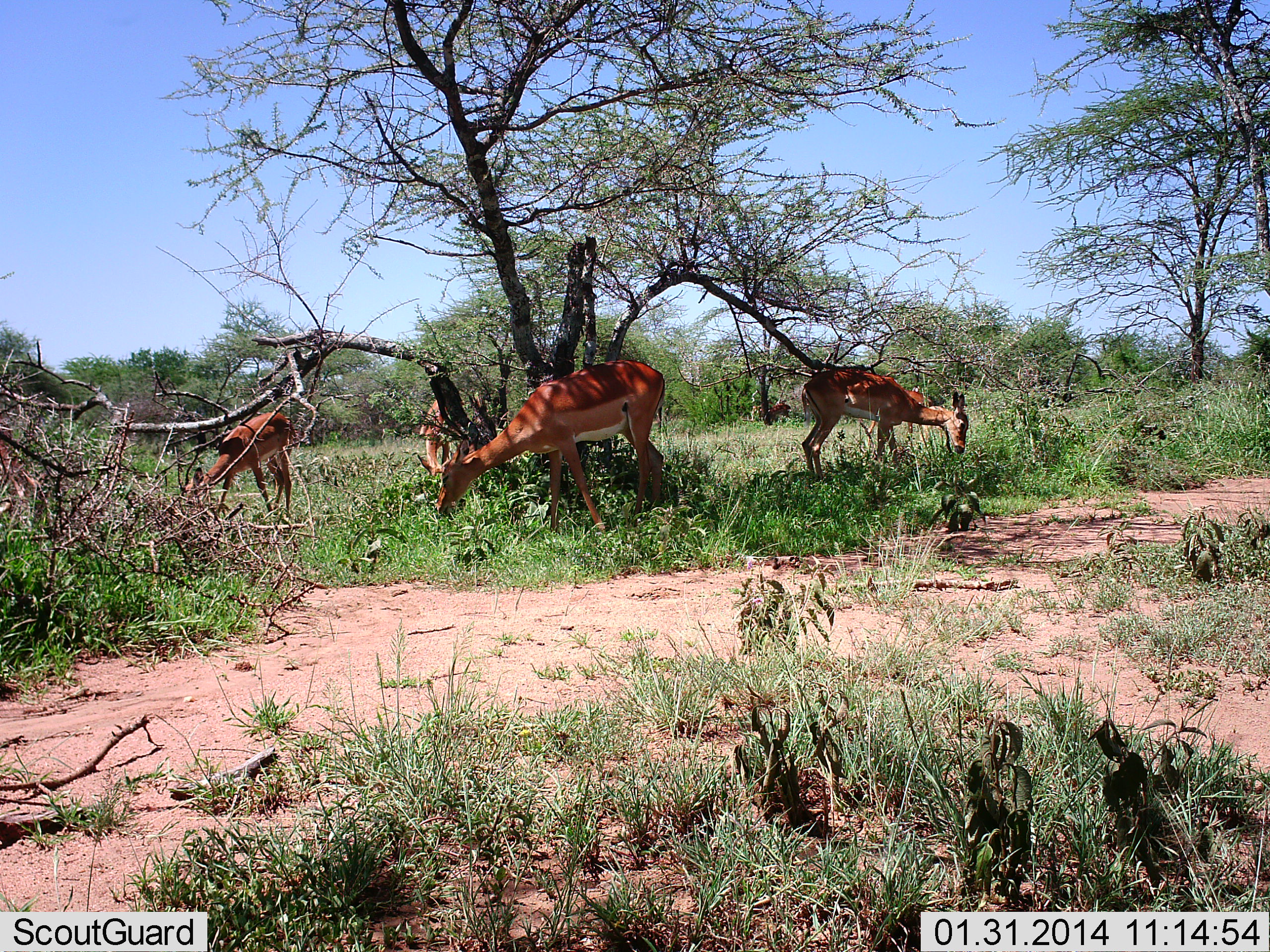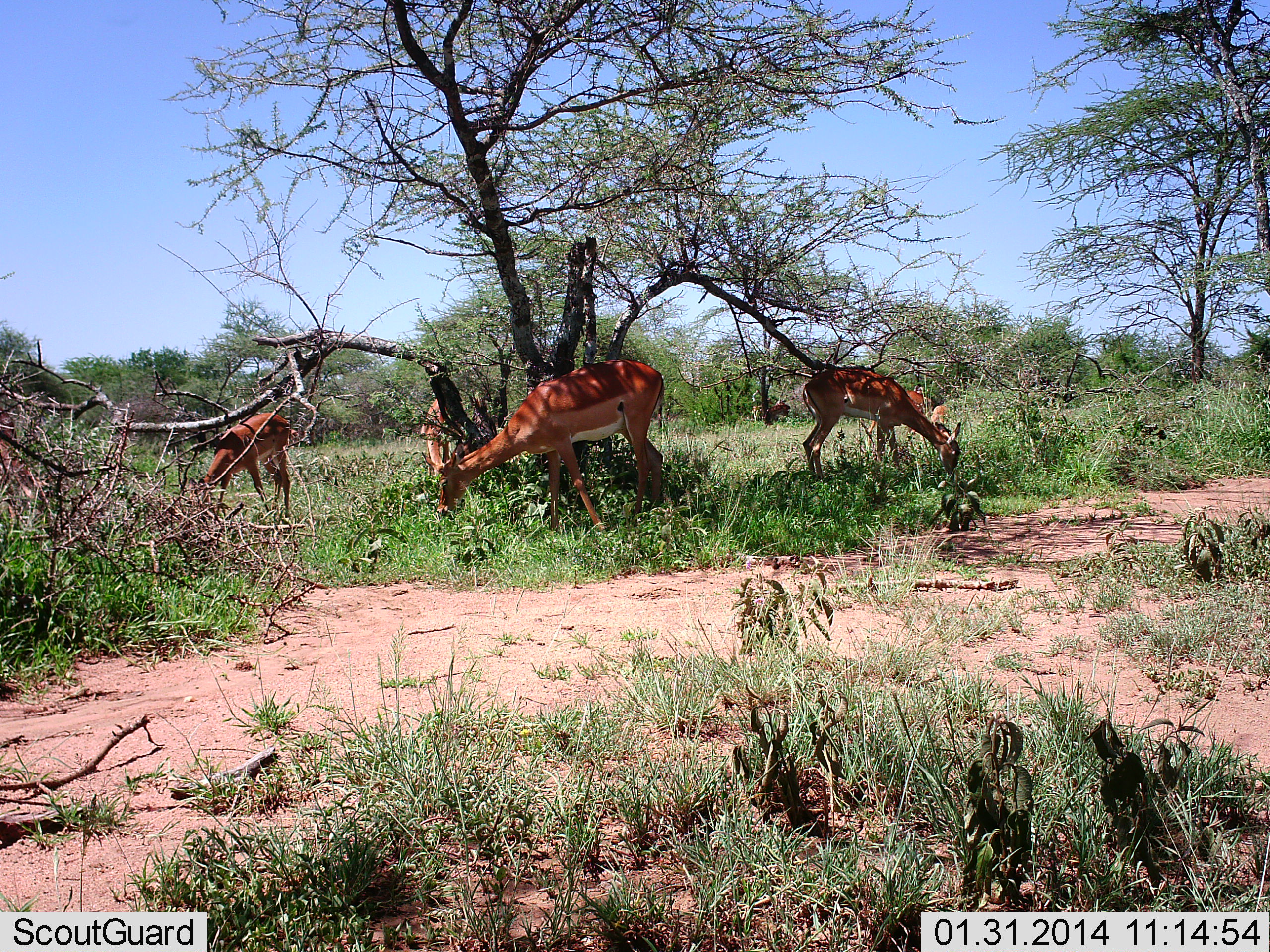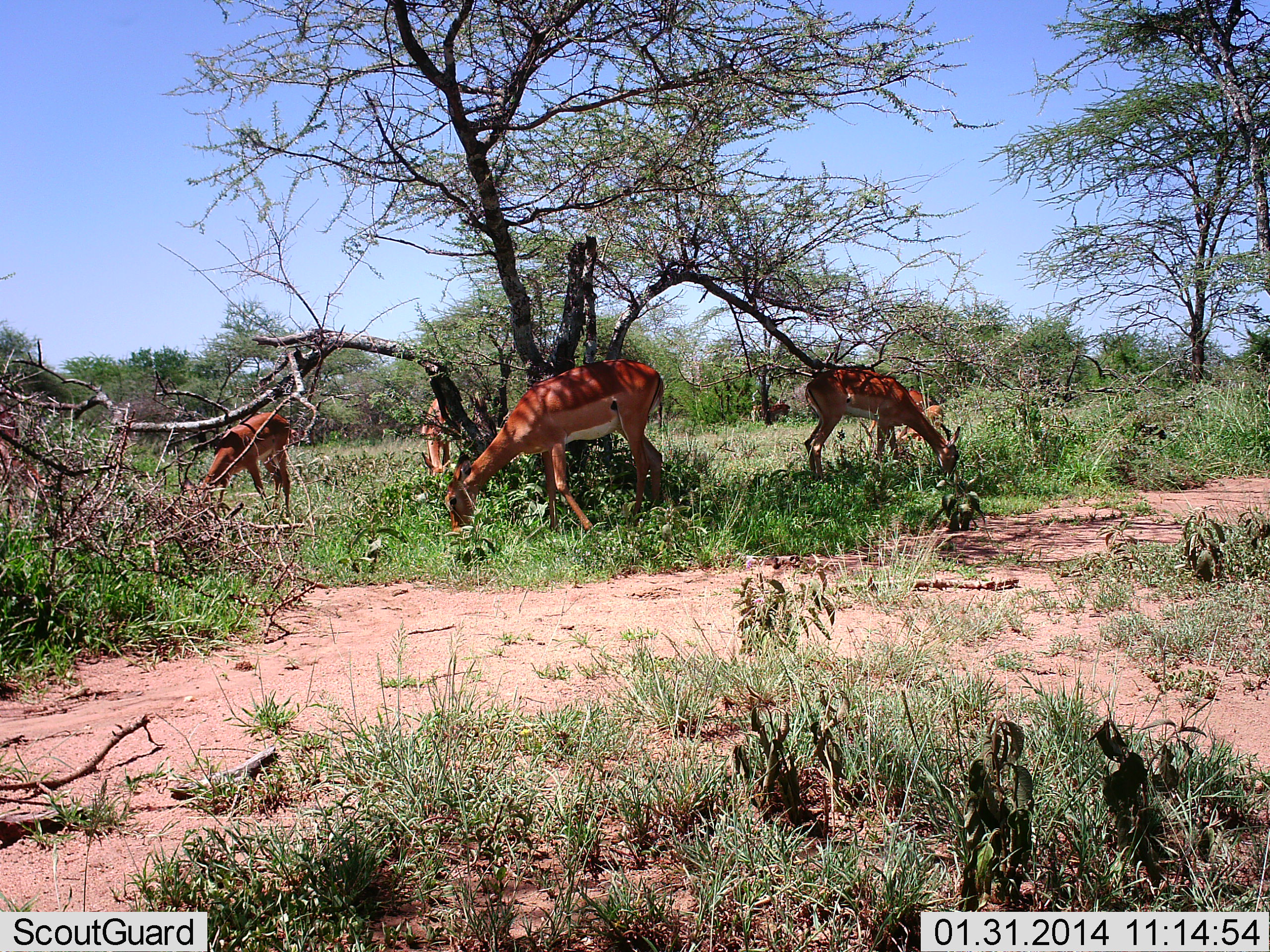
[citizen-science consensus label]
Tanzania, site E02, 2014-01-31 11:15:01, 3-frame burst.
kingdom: Animalia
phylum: Chordata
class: Mammalia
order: Artiodactyla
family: Bovidae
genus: Aepyceros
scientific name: Aepyceros melampus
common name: impala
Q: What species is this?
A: Impala (Aepyceros melampus).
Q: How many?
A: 4.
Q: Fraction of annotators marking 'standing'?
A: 20%.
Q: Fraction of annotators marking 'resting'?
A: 0%.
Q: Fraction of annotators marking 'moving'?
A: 0%.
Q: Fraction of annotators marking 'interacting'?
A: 0%.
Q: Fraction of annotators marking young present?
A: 10%.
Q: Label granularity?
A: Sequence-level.